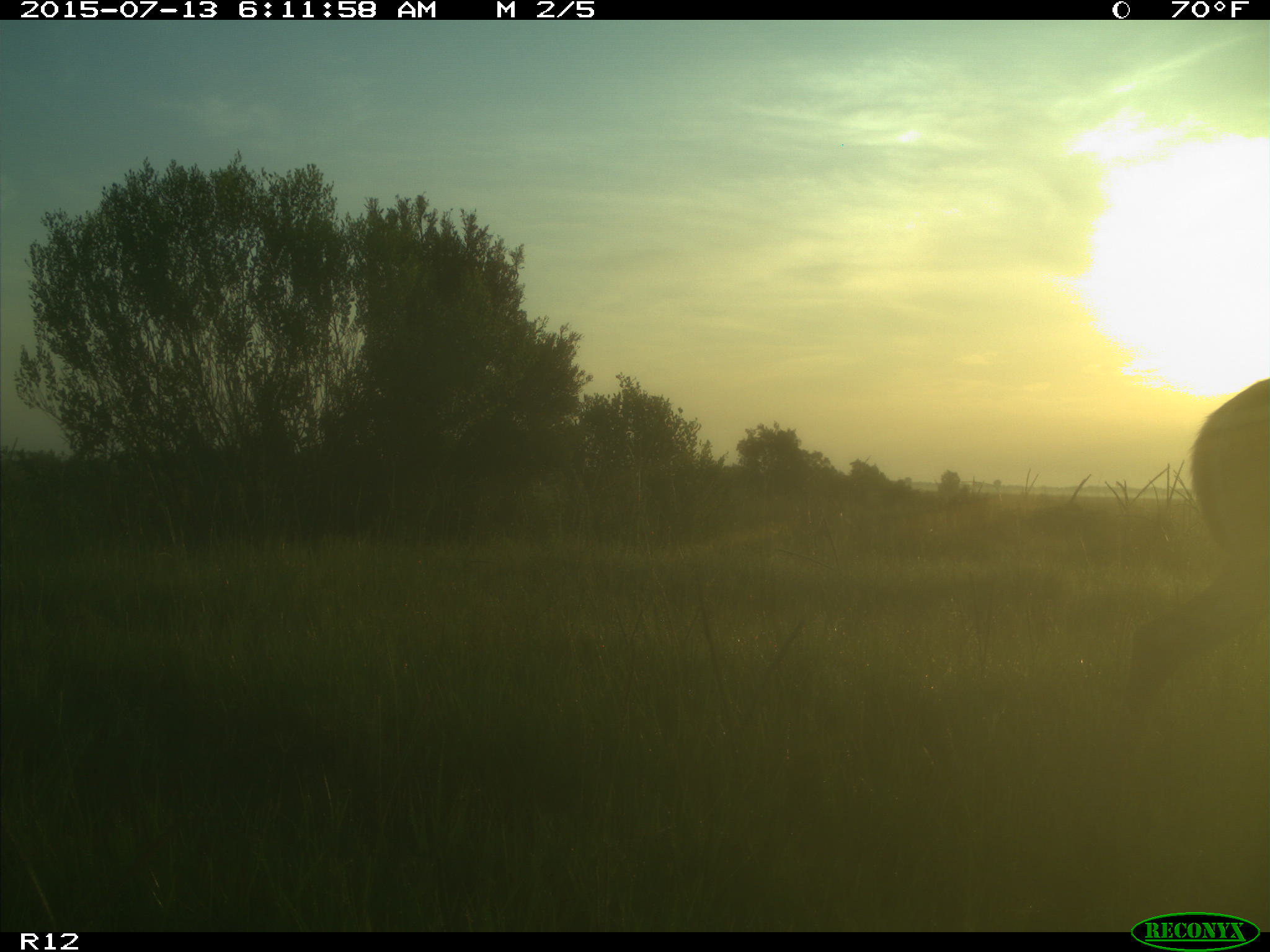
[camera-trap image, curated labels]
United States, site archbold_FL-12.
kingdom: Animalia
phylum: Chordata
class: Mammalia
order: Artiodactyla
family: Cervidae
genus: Odocoileus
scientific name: Odocoileus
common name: deer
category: unidentified deer